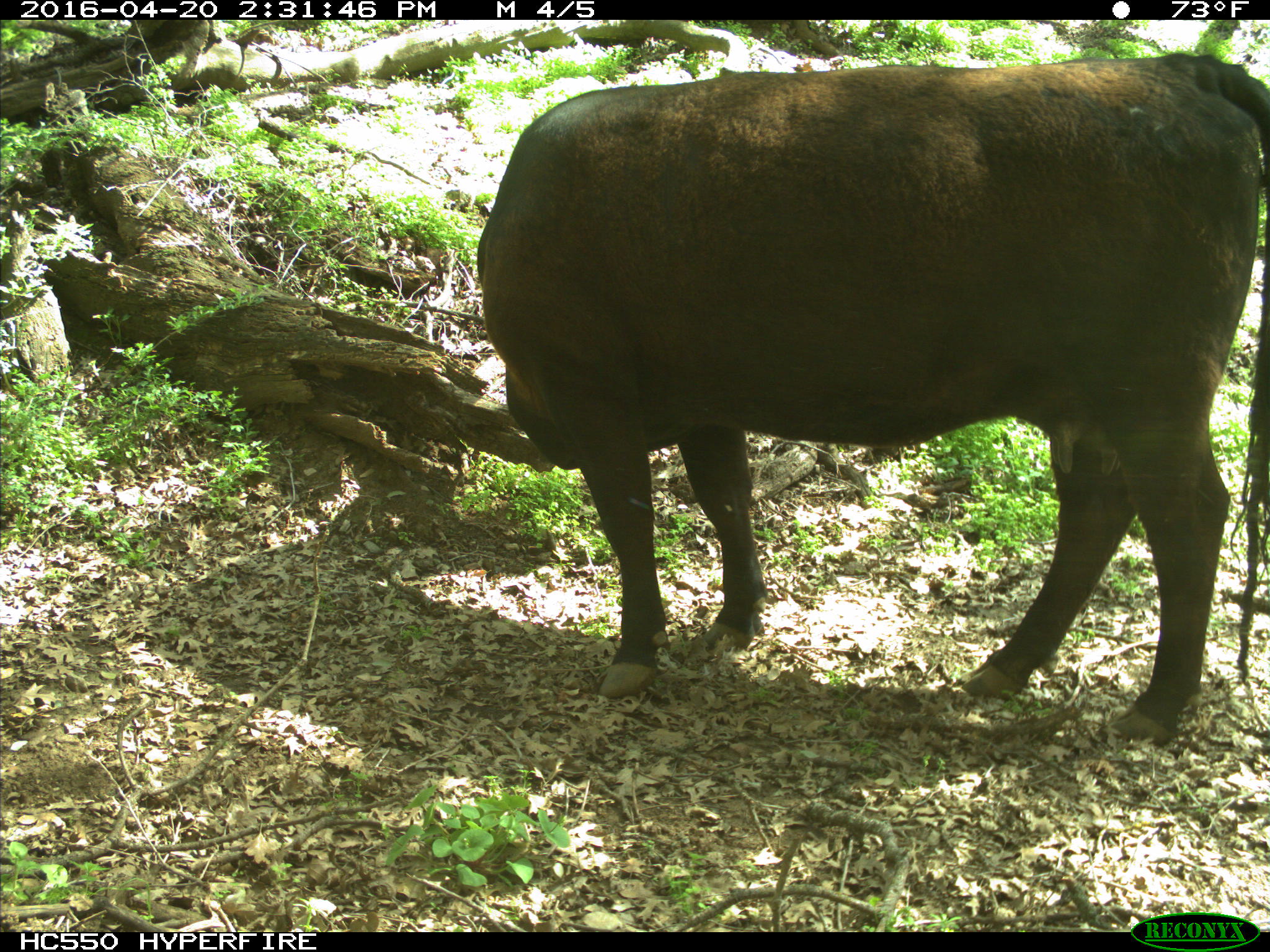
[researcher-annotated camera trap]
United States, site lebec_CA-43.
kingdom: Animalia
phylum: Chordata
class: Mammalia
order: Artiodactyla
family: Bovidae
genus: Bos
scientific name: Bos taurus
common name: domestic cow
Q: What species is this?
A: Bos taurus (domestic cow).